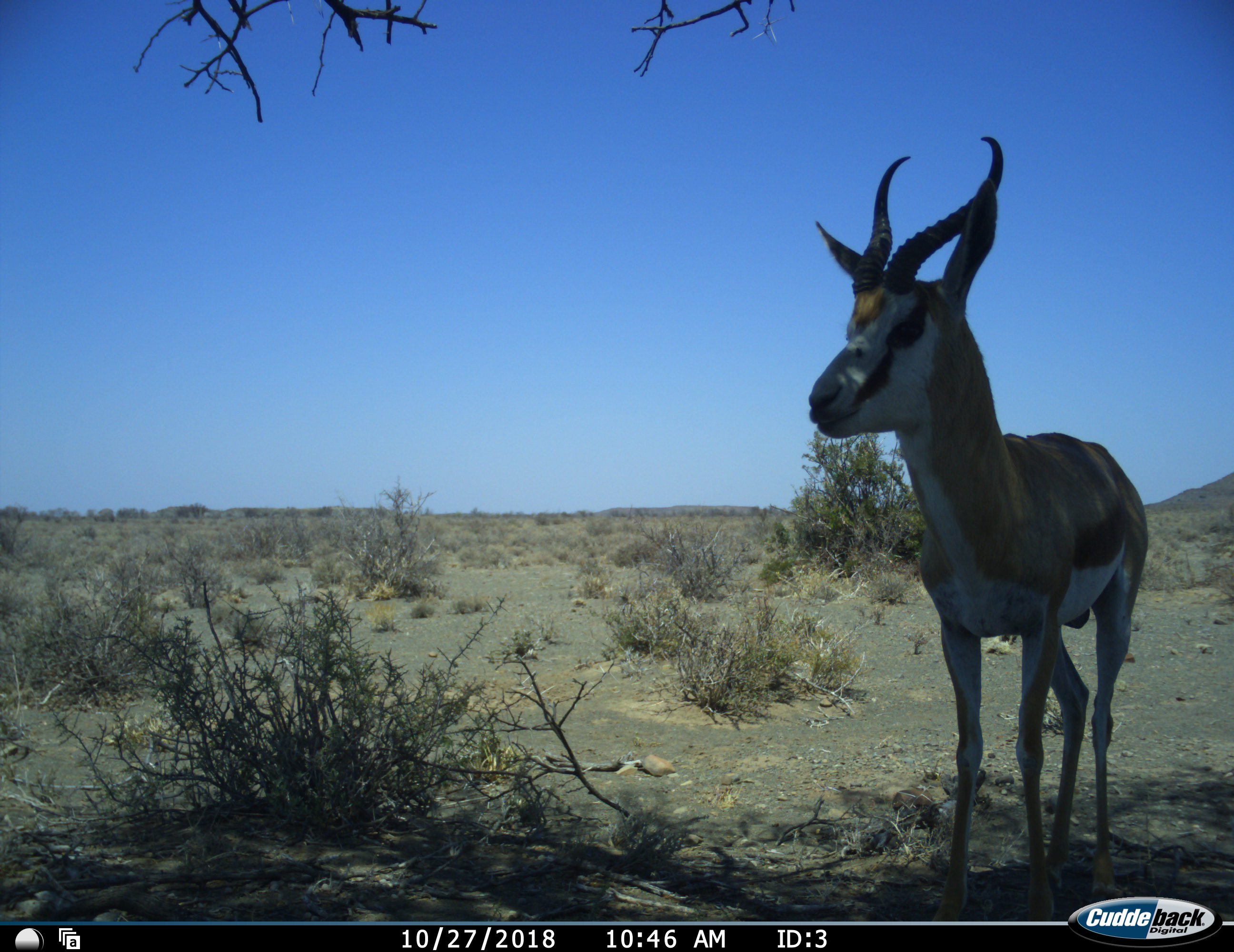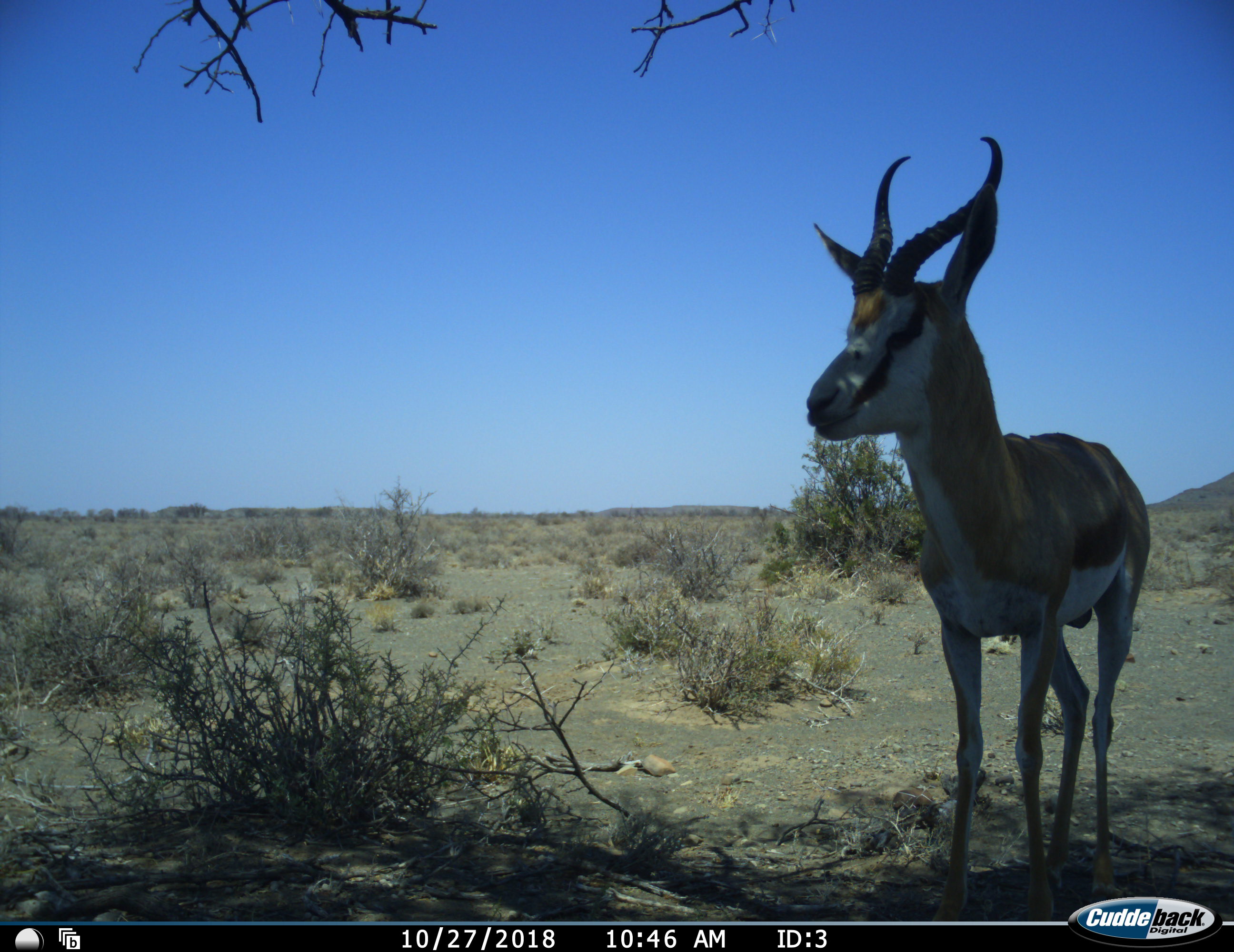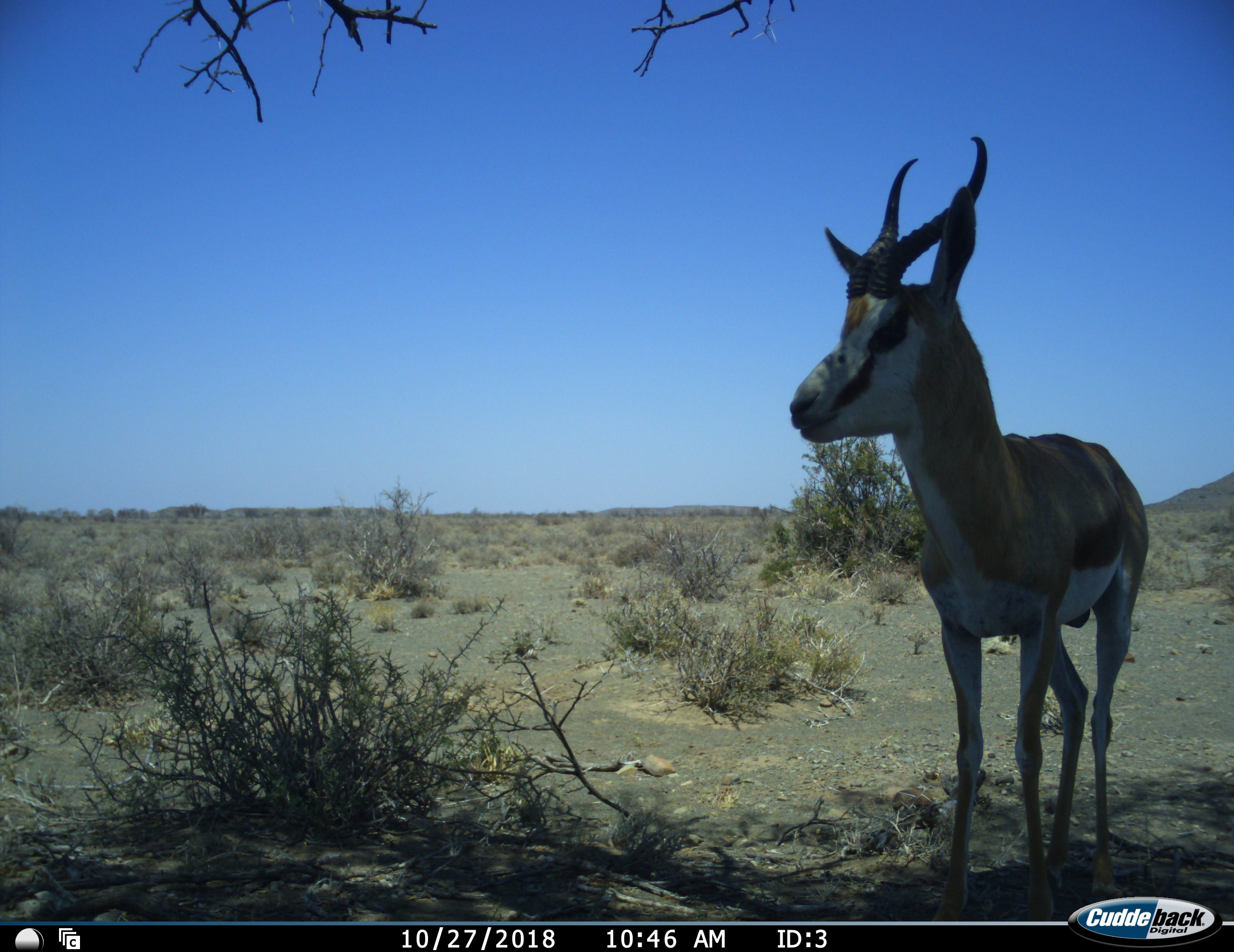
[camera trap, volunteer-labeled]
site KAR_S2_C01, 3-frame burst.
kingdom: Animalia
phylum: Chordata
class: Mammalia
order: Artiodactyla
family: Bovidae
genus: Antidorcas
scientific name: Antidorcas marsupialis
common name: springbok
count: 1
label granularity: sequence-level